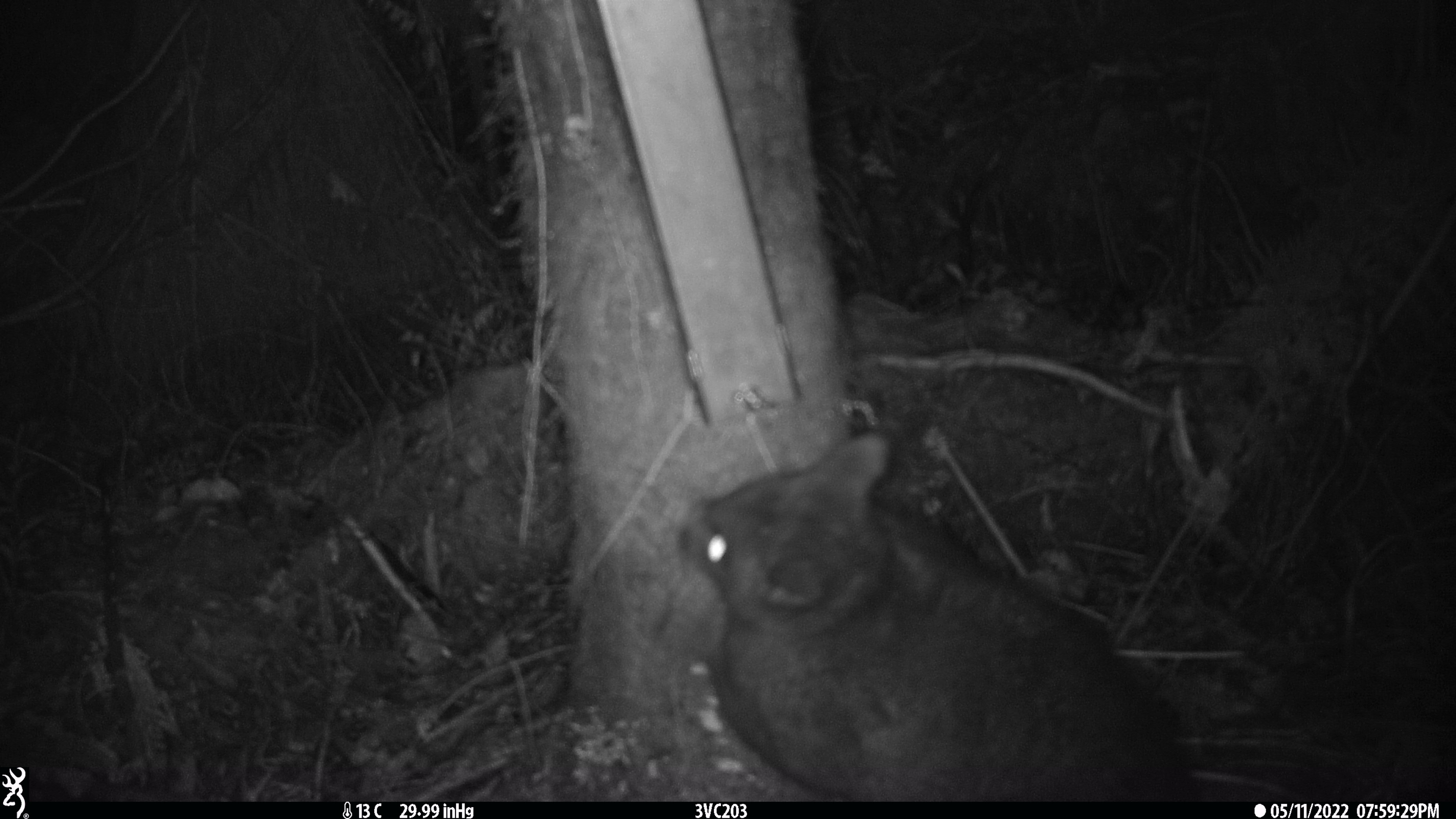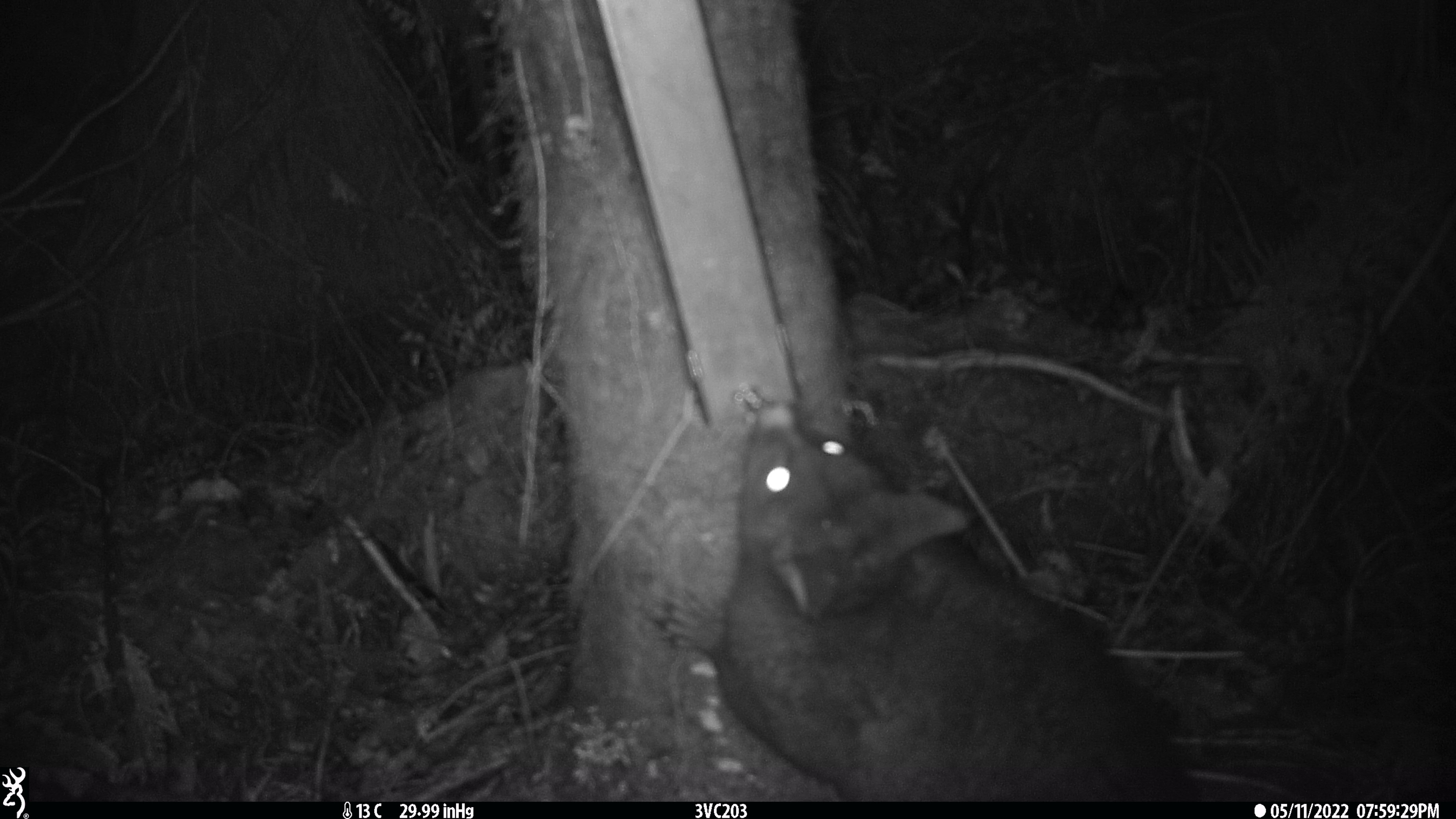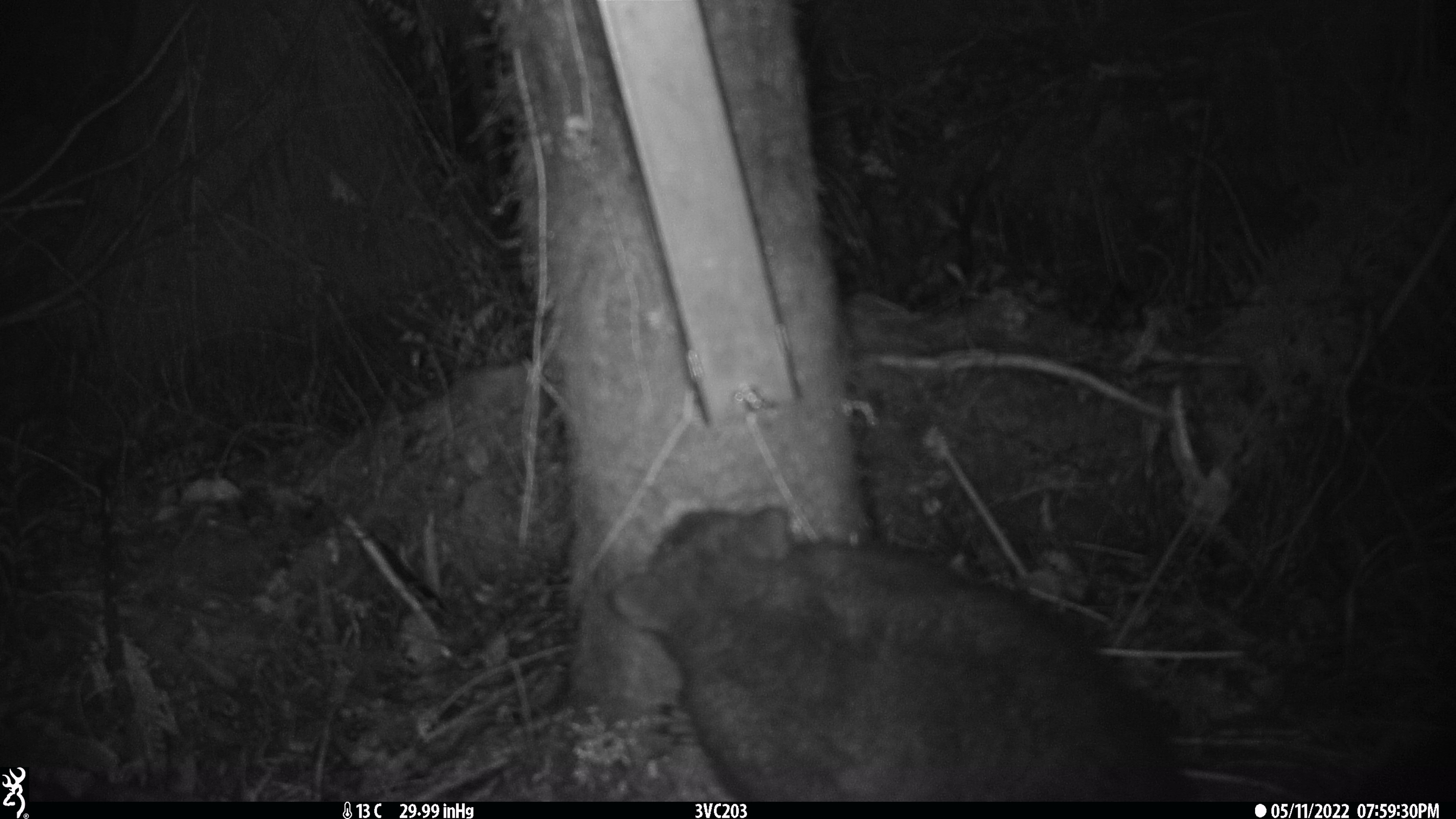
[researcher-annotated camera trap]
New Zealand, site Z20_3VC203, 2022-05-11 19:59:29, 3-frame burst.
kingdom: Animalia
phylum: Chordata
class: Mammalia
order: Diprotodontia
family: Phalangeridae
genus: Trichosurus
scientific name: Trichosurus vulpecula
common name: common brushtail possum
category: possum